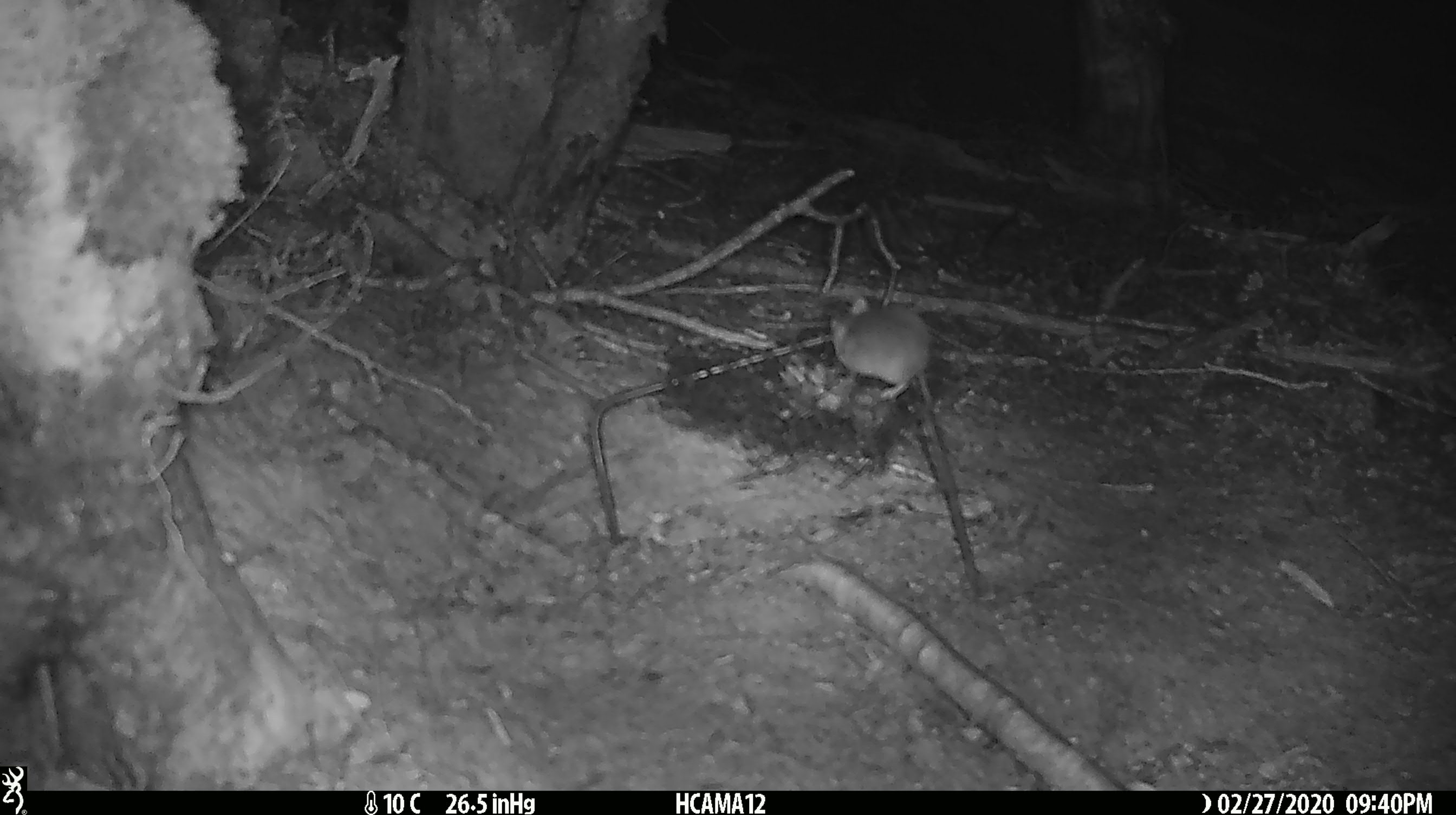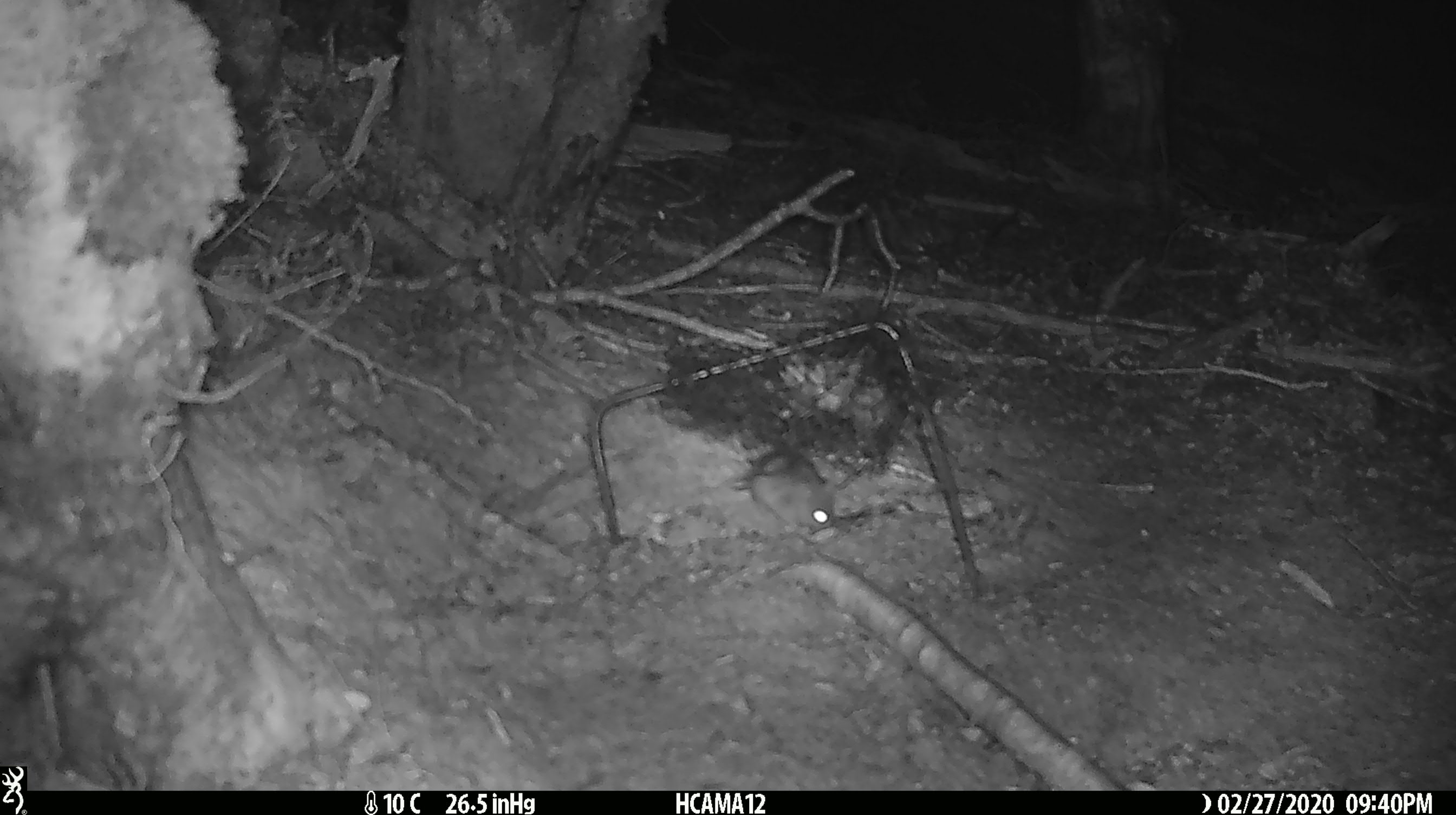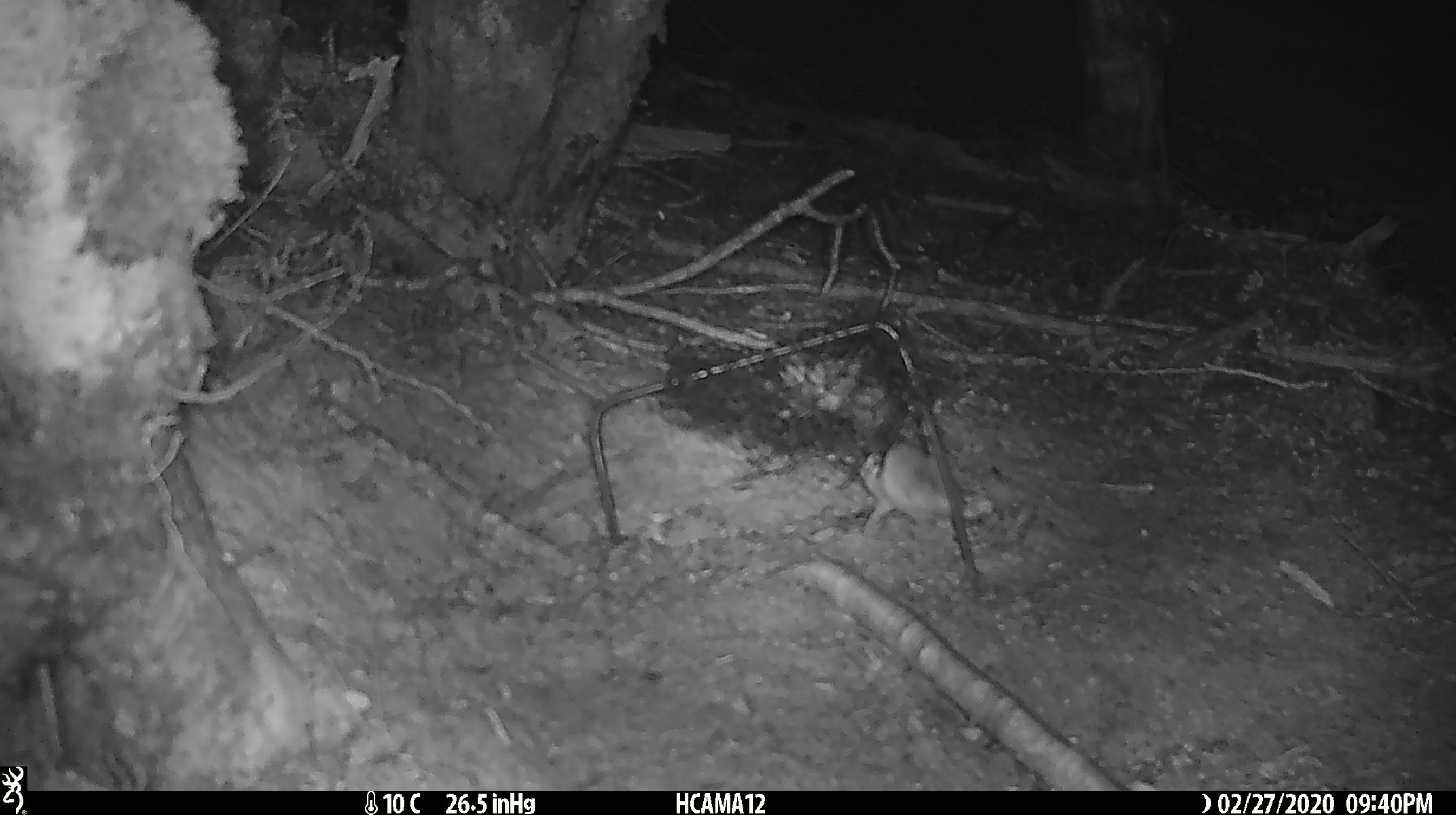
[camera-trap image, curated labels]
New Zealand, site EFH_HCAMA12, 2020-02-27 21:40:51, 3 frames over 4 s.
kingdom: Animalia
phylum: Chordata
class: Mammalia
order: Rodentia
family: Muridae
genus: Mus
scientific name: Mus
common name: mouse